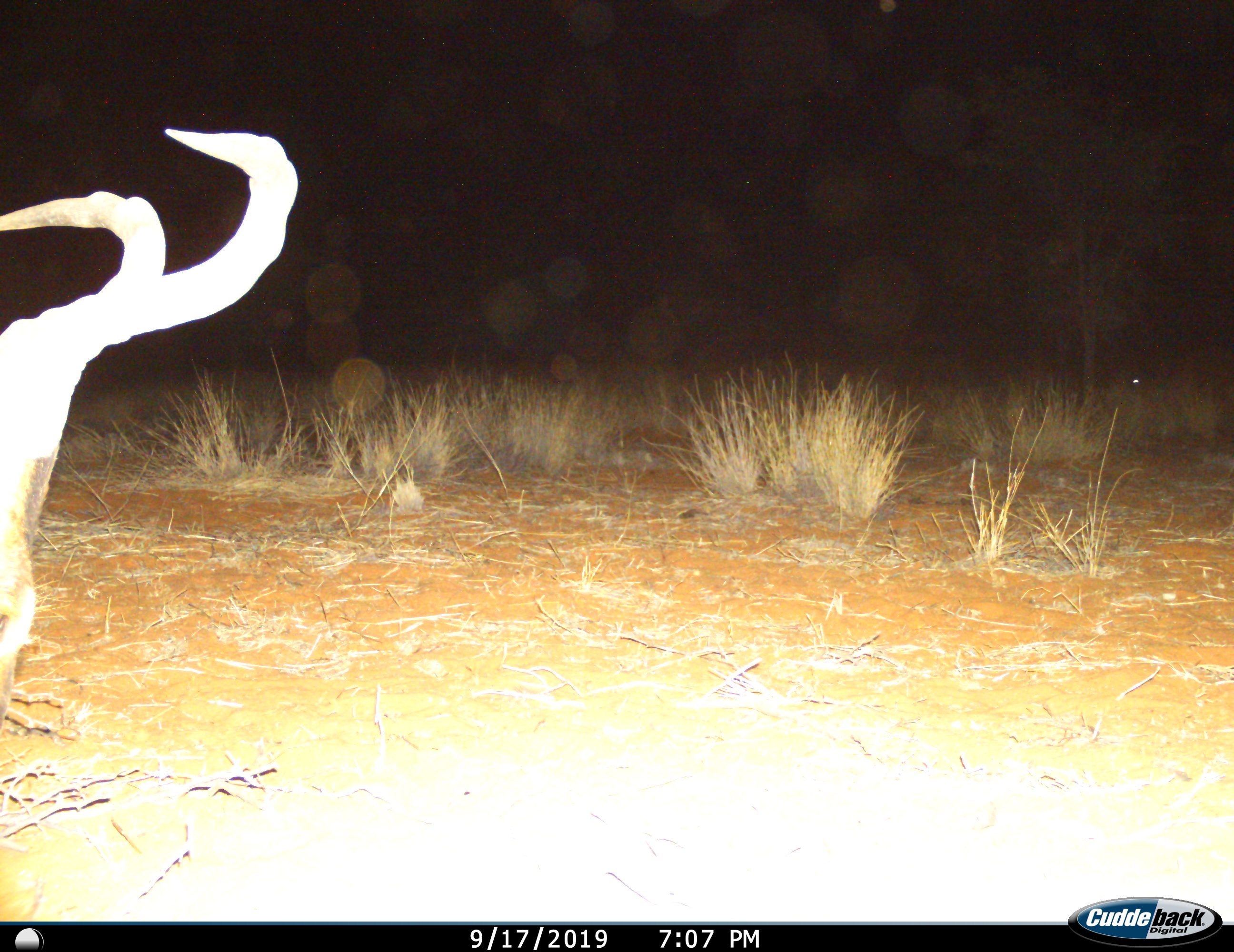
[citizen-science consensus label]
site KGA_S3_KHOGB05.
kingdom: Animalia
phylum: Chordata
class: Mammalia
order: Artiodactyla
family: Bovidae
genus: Alcelaphus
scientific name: Alcelaphus buselaphus caama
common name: red hartebeest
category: hartebeestred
Hartebeestred (red hartebeest) (Alcelaphus buselaphus caama), count 1. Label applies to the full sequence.